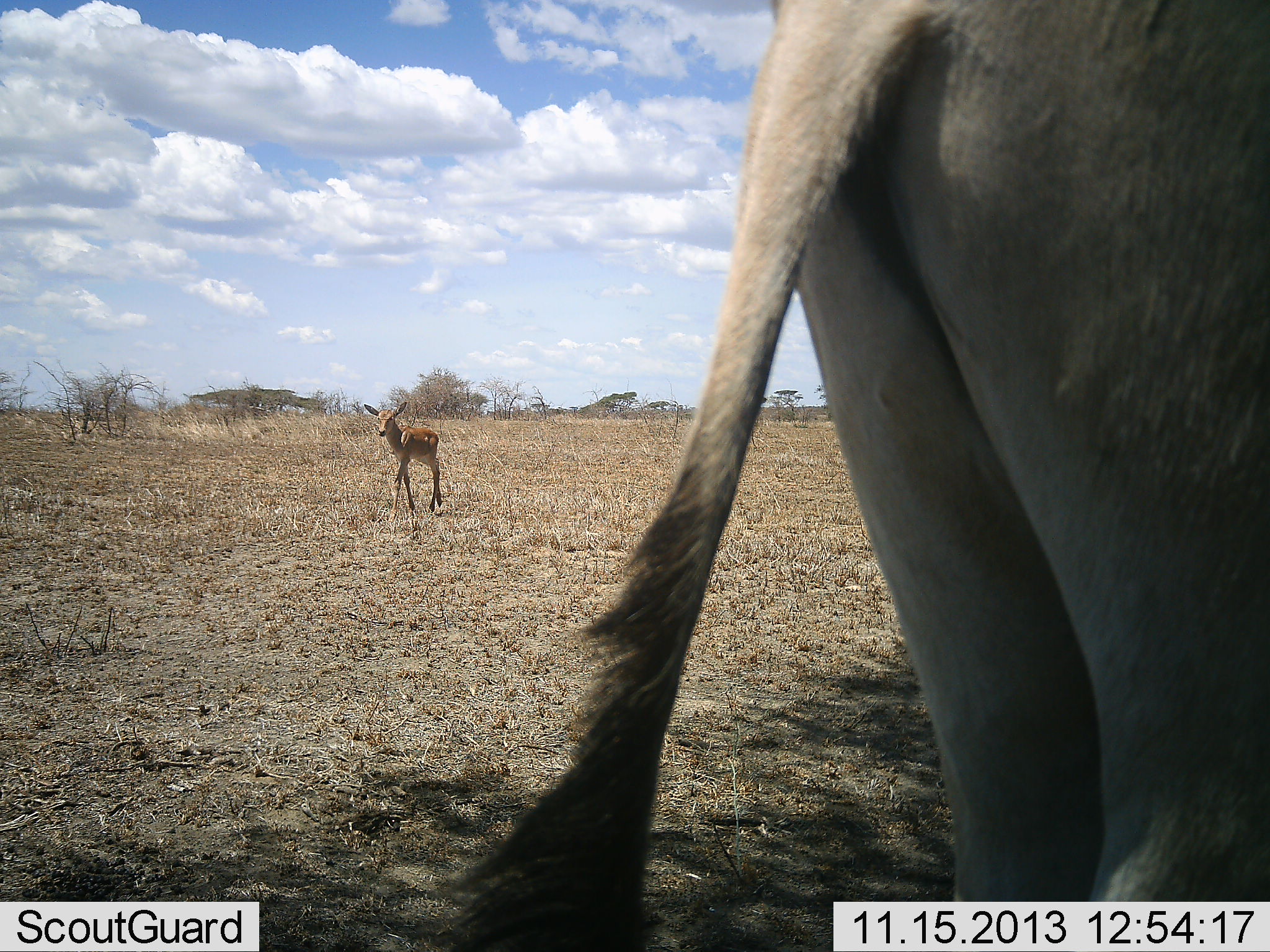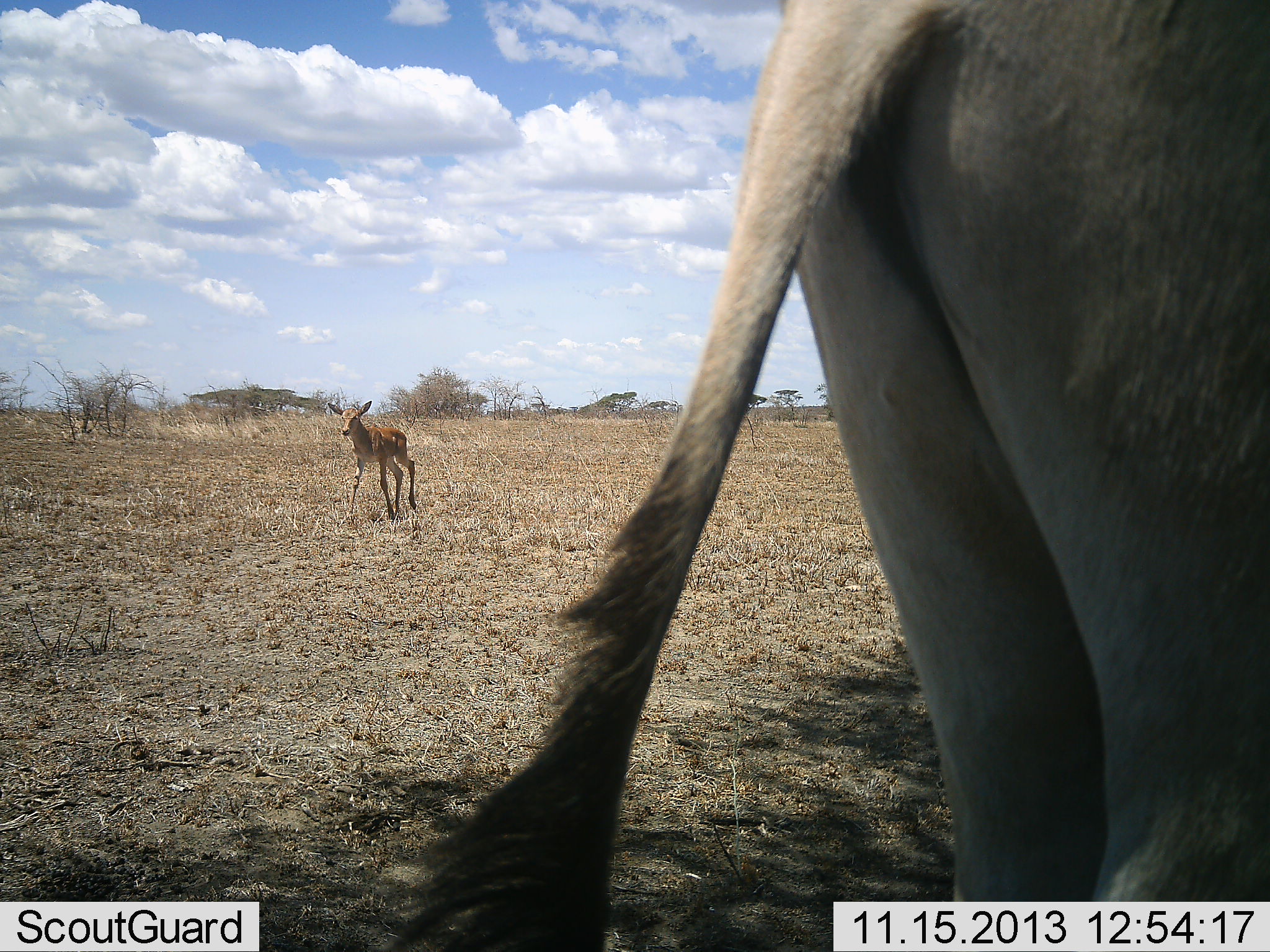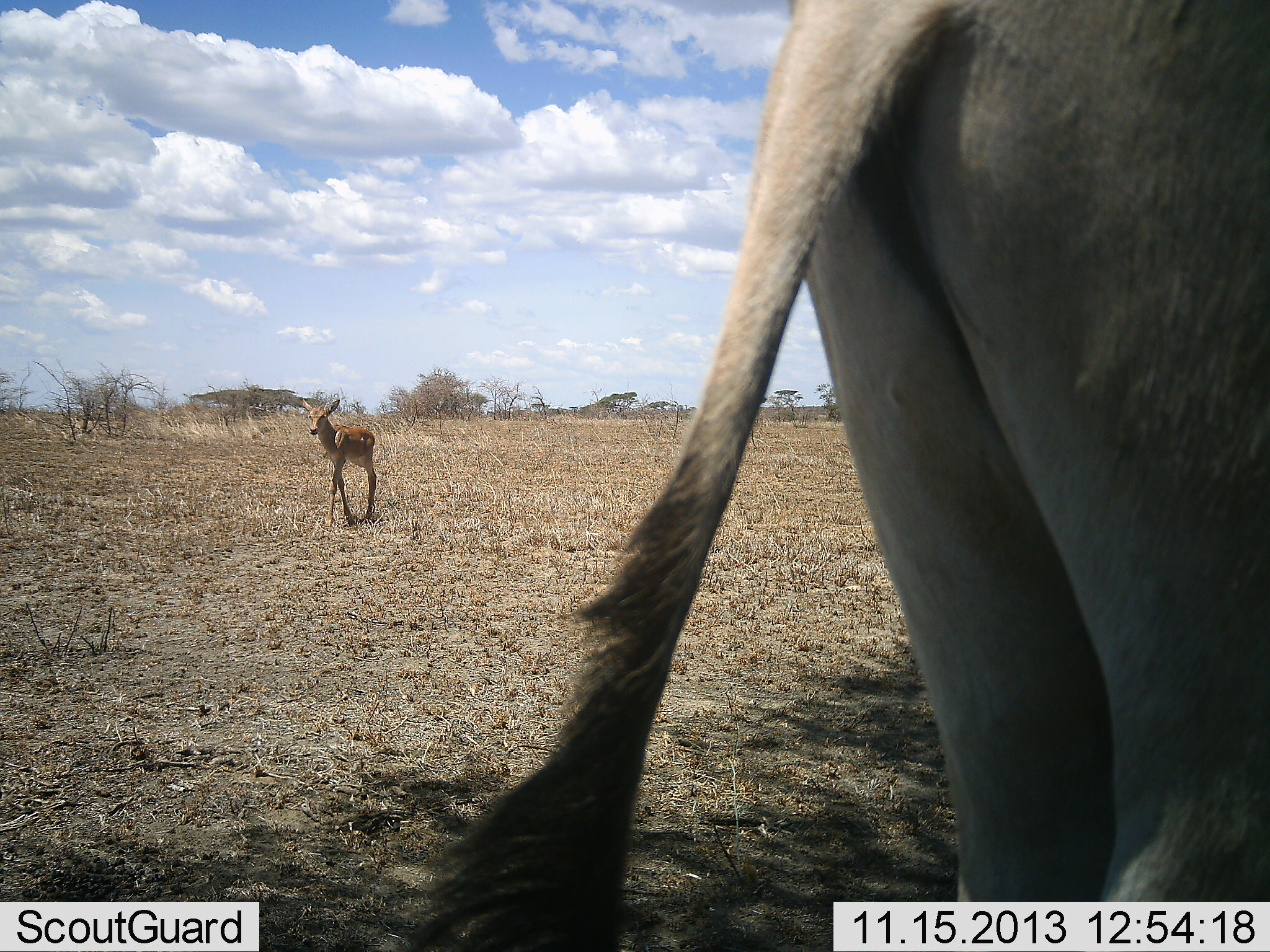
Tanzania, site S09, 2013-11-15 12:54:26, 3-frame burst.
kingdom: Animalia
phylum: Chordata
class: Mammalia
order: Artiodactyla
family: Bovidae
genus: Alcelaphus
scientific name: Alcelaphus buselaphus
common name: hartebeest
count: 2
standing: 93%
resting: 0%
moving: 79%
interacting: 0%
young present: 86%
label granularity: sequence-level